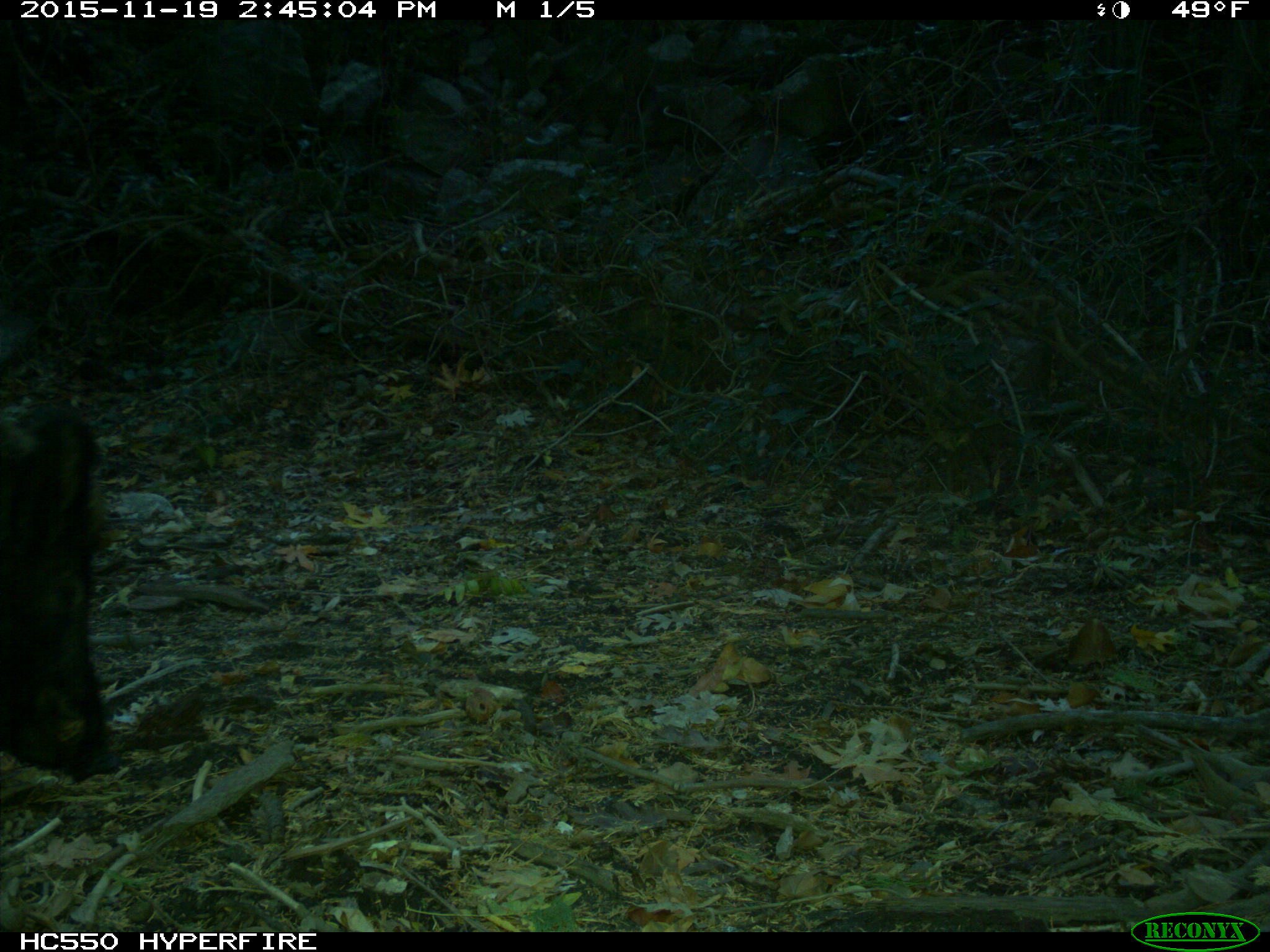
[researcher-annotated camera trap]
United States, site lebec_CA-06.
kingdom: Animalia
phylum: Chordata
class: Mammalia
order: Artiodactyla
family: Suidae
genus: Sus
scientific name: Sus scrofa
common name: wild boar